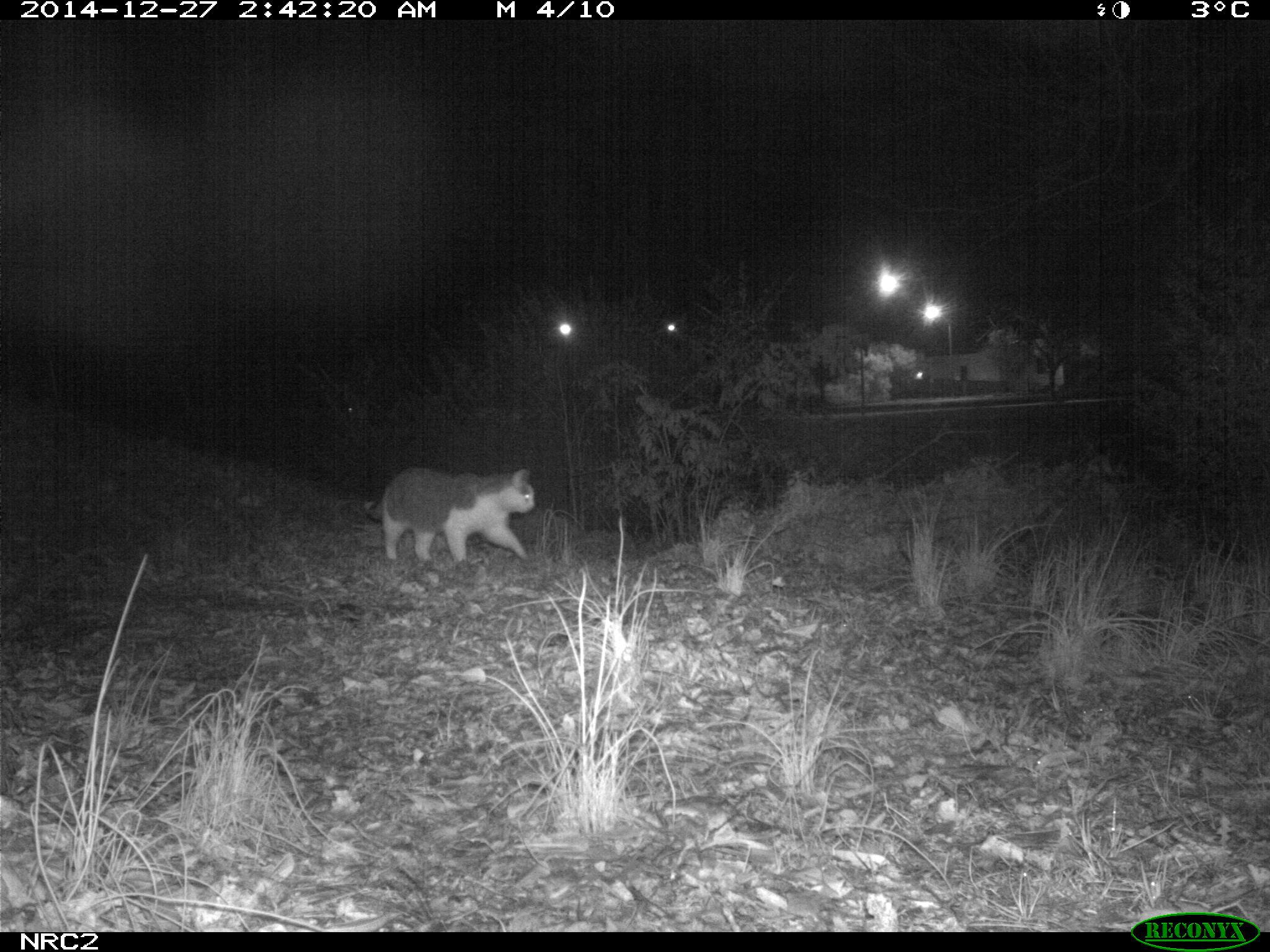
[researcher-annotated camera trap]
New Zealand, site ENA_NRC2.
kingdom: Animalia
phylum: Chordata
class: Mammalia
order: Carnivora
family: Felidae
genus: Felis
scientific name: Felis catus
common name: domestic cat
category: cat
Cat (domestic cat) (Felis catus).